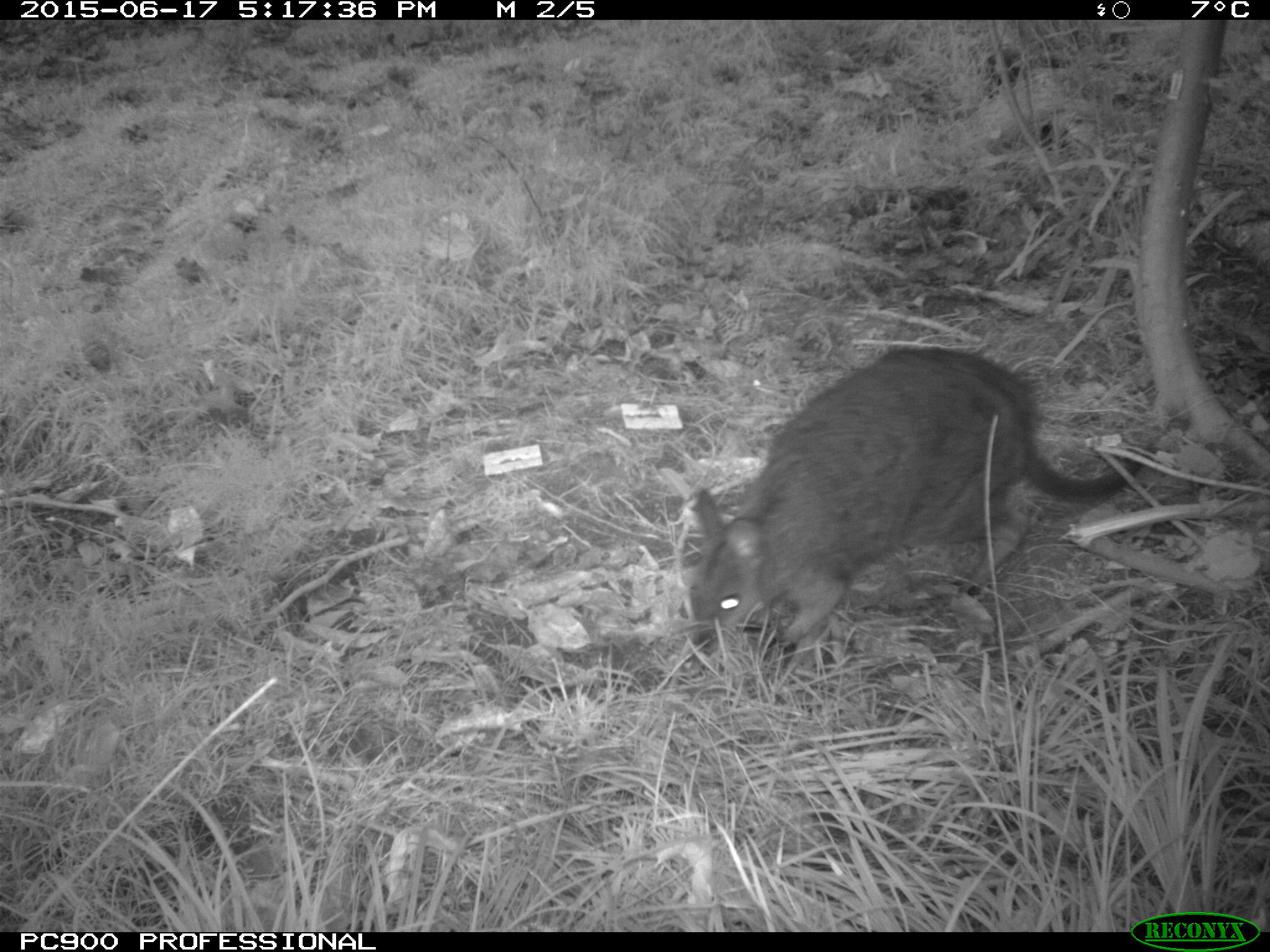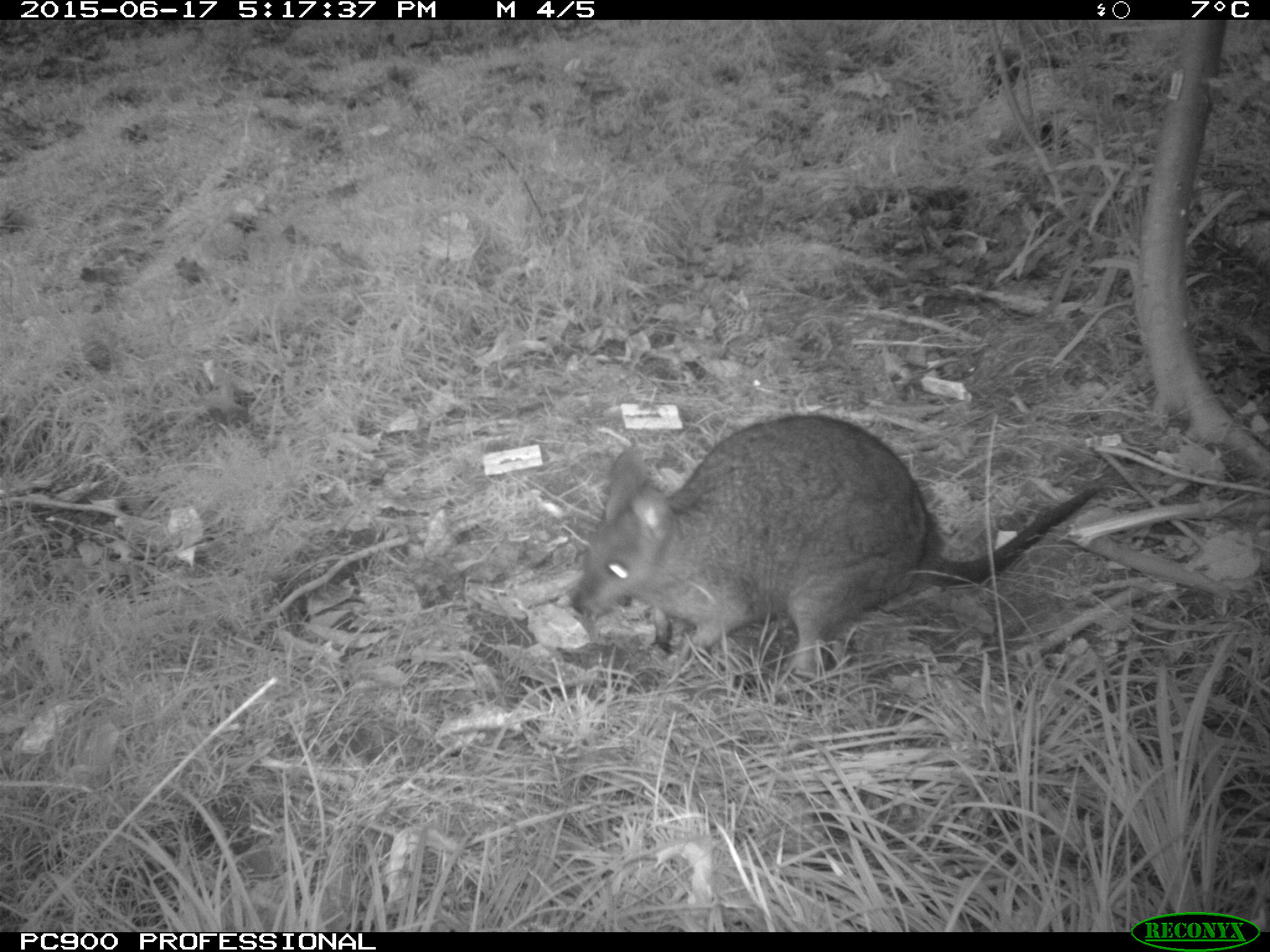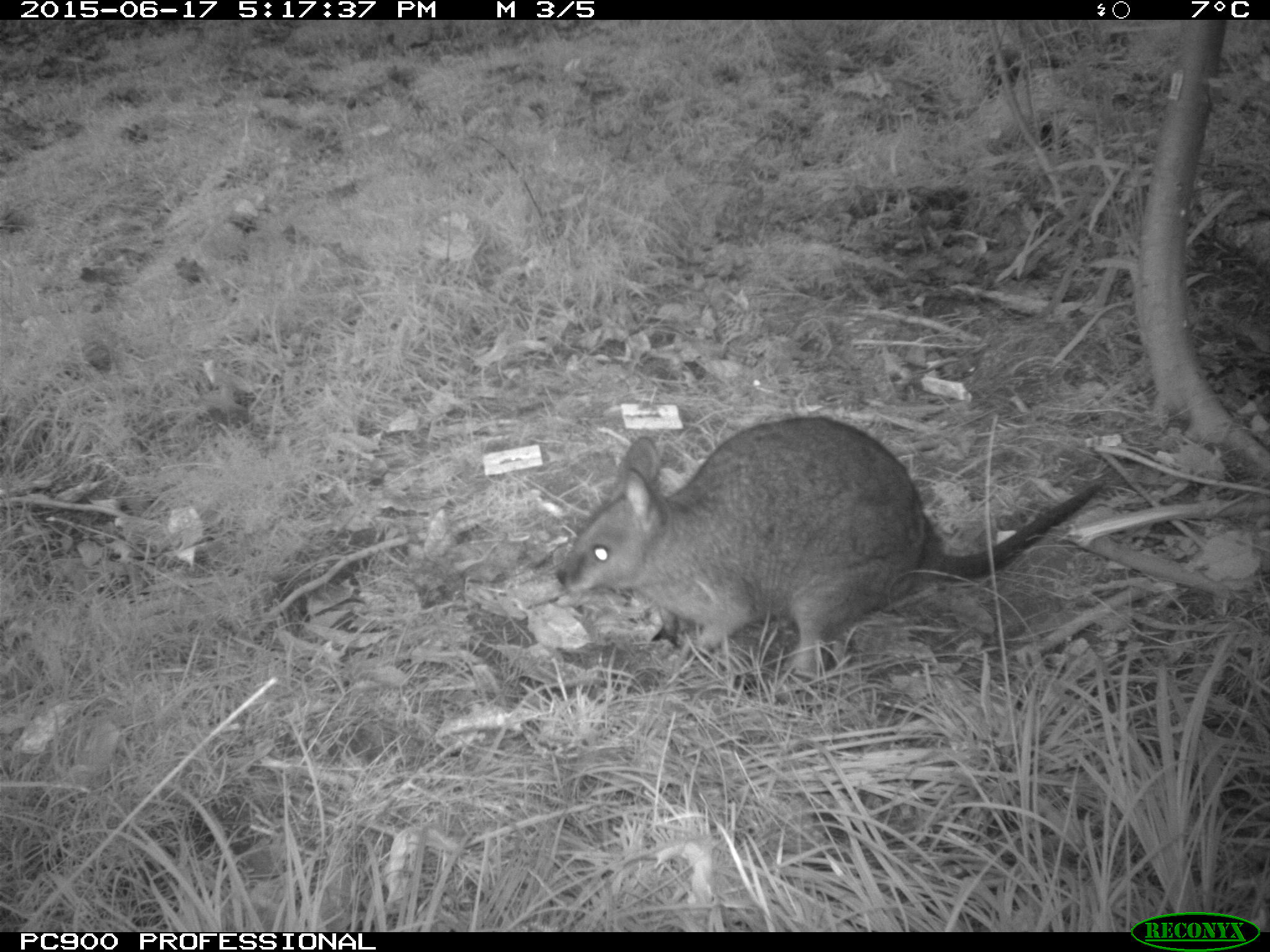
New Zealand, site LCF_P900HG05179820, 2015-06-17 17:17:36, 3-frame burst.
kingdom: Animalia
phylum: Chordata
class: Mammalia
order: Diprotodontia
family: Macropodidae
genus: Notamacropus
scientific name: Notamacropus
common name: wallaby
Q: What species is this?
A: Wallaby (Notamacropus).